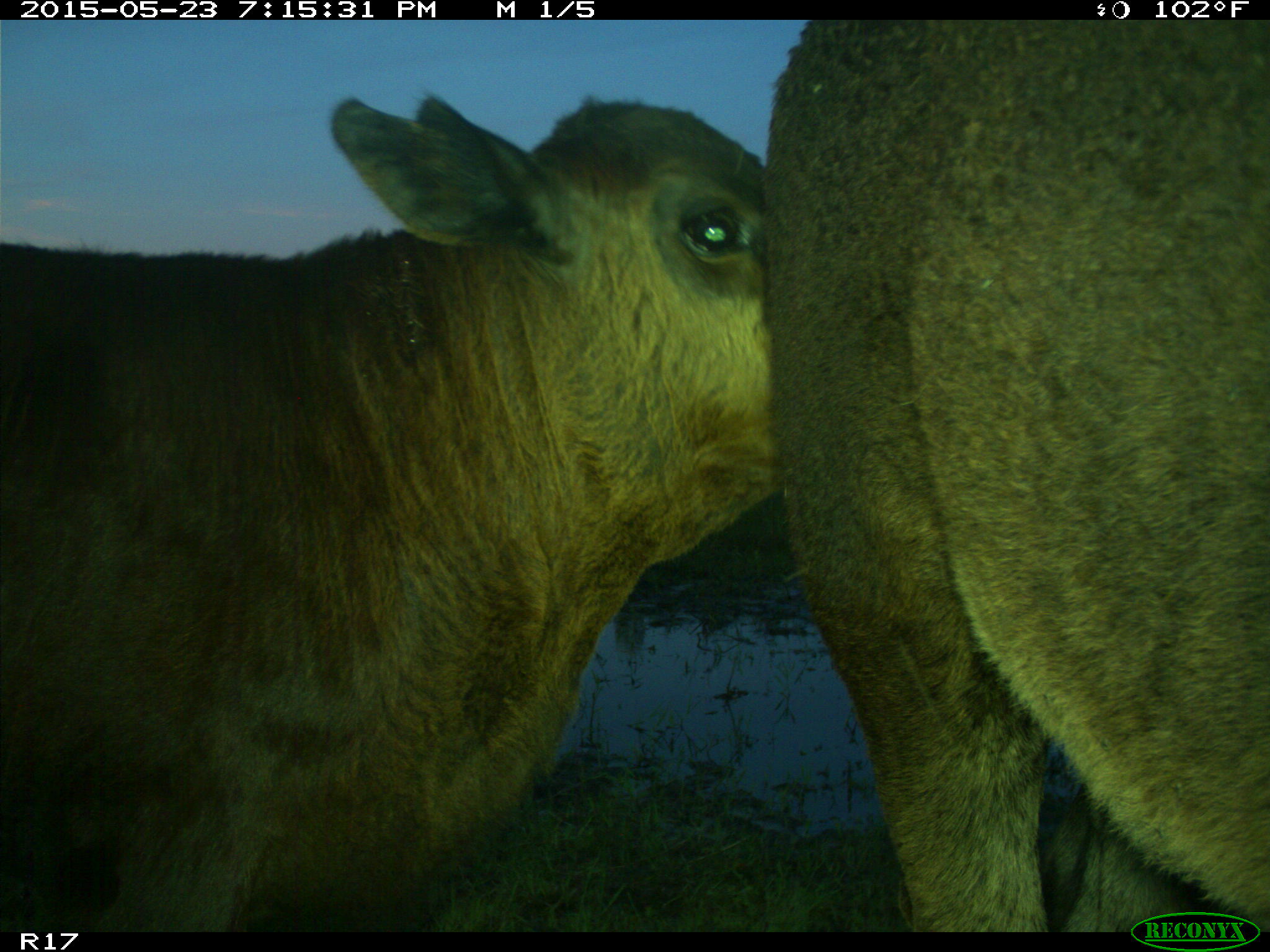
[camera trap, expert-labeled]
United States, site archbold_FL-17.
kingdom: Animalia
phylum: Chordata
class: Mammalia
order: Artiodactyla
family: Bovidae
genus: Bos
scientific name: Bos taurus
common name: domestic cow